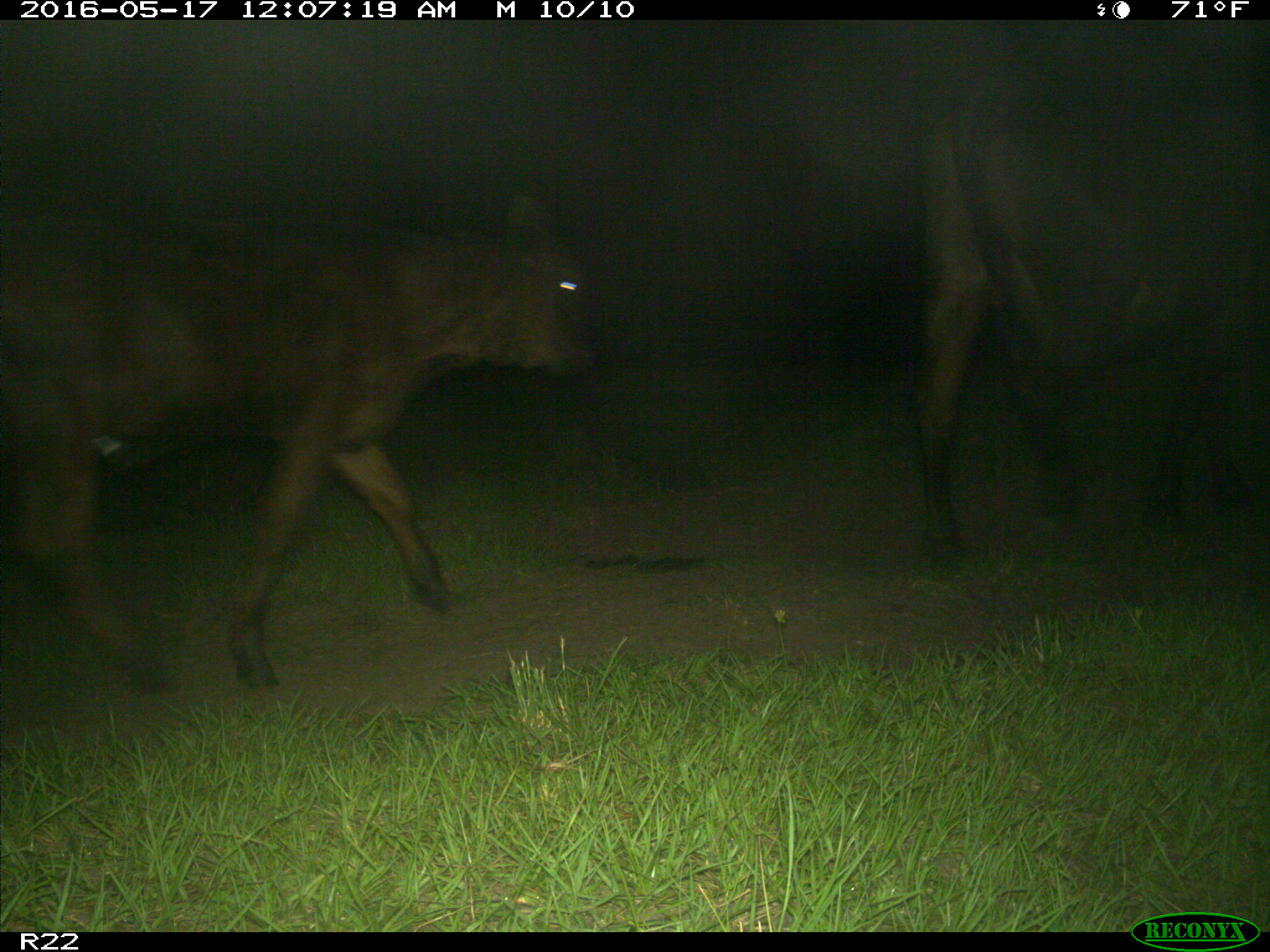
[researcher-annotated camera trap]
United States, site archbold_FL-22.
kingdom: Animalia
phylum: Chordata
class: Mammalia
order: Artiodactyla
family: Bovidae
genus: Bos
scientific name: Bos taurus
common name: domestic cow